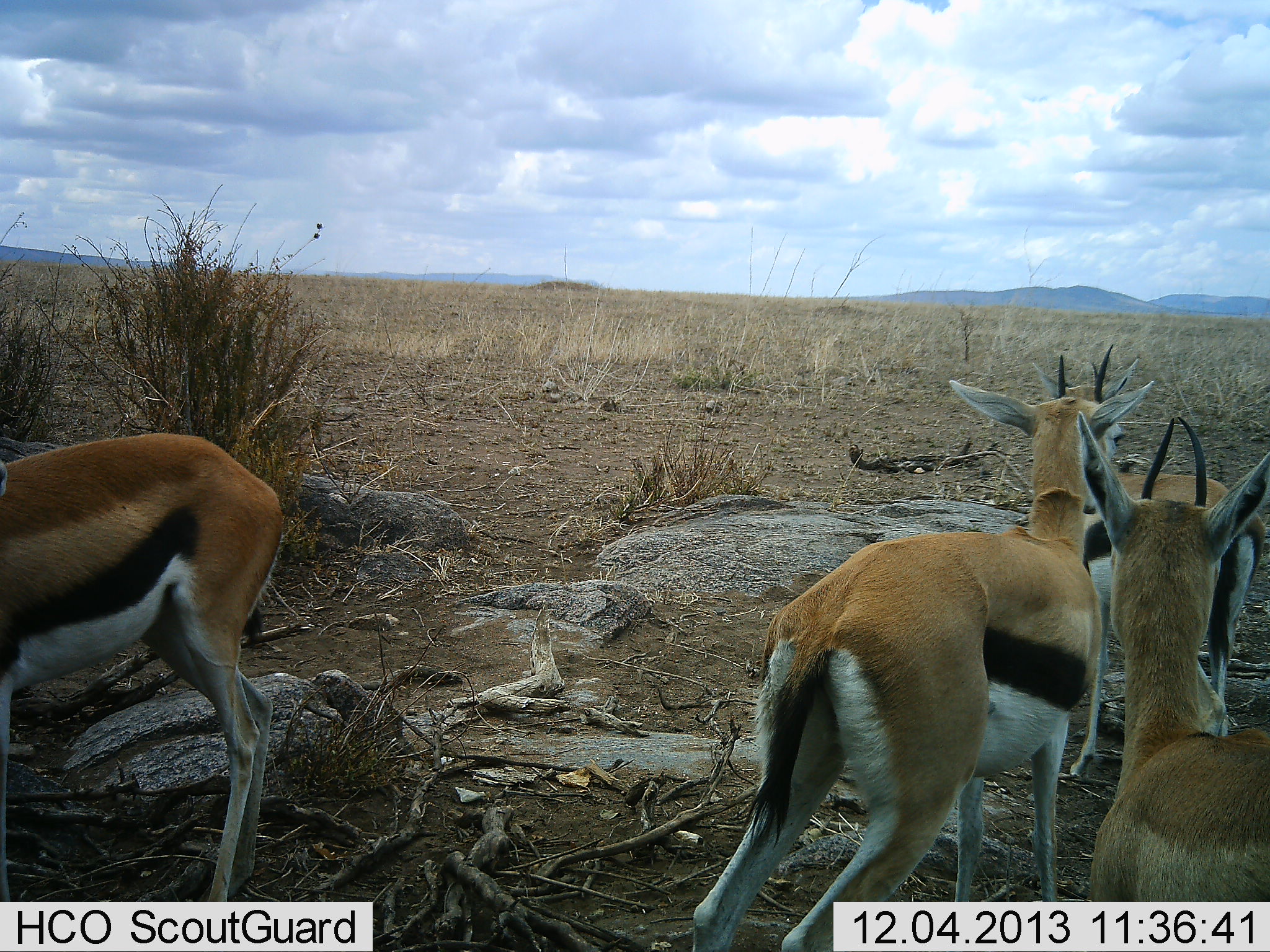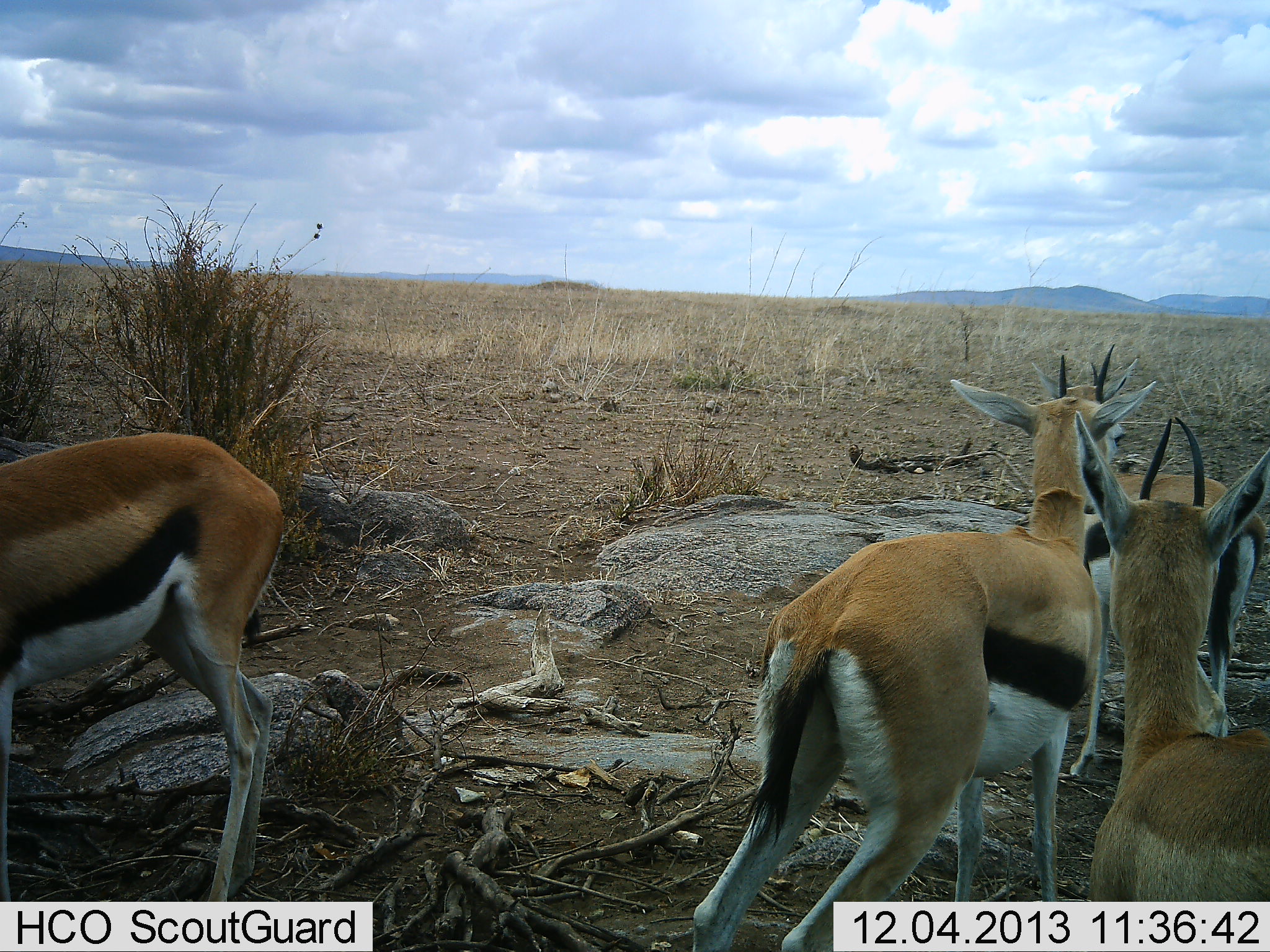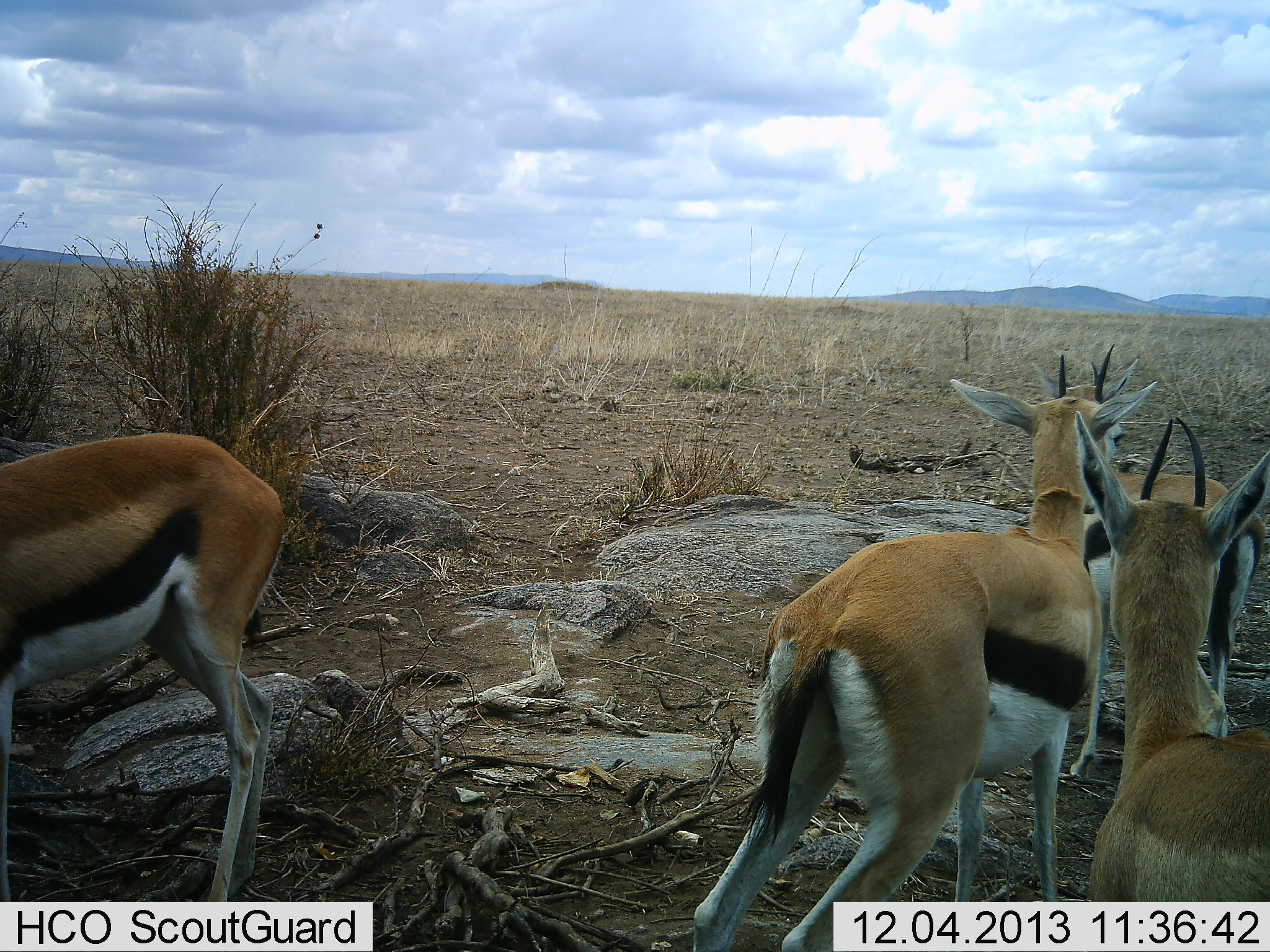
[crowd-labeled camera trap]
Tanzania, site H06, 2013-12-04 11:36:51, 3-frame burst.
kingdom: Animalia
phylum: Chordata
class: Mammalia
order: Artiodactyla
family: Bovidae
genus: Eudorcas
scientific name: Eudorcas thomsonii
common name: thomson's gazelle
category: gazellethomsons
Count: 4.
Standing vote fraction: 70%.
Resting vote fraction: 10%.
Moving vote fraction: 20%.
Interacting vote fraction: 0%.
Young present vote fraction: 0%.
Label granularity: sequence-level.